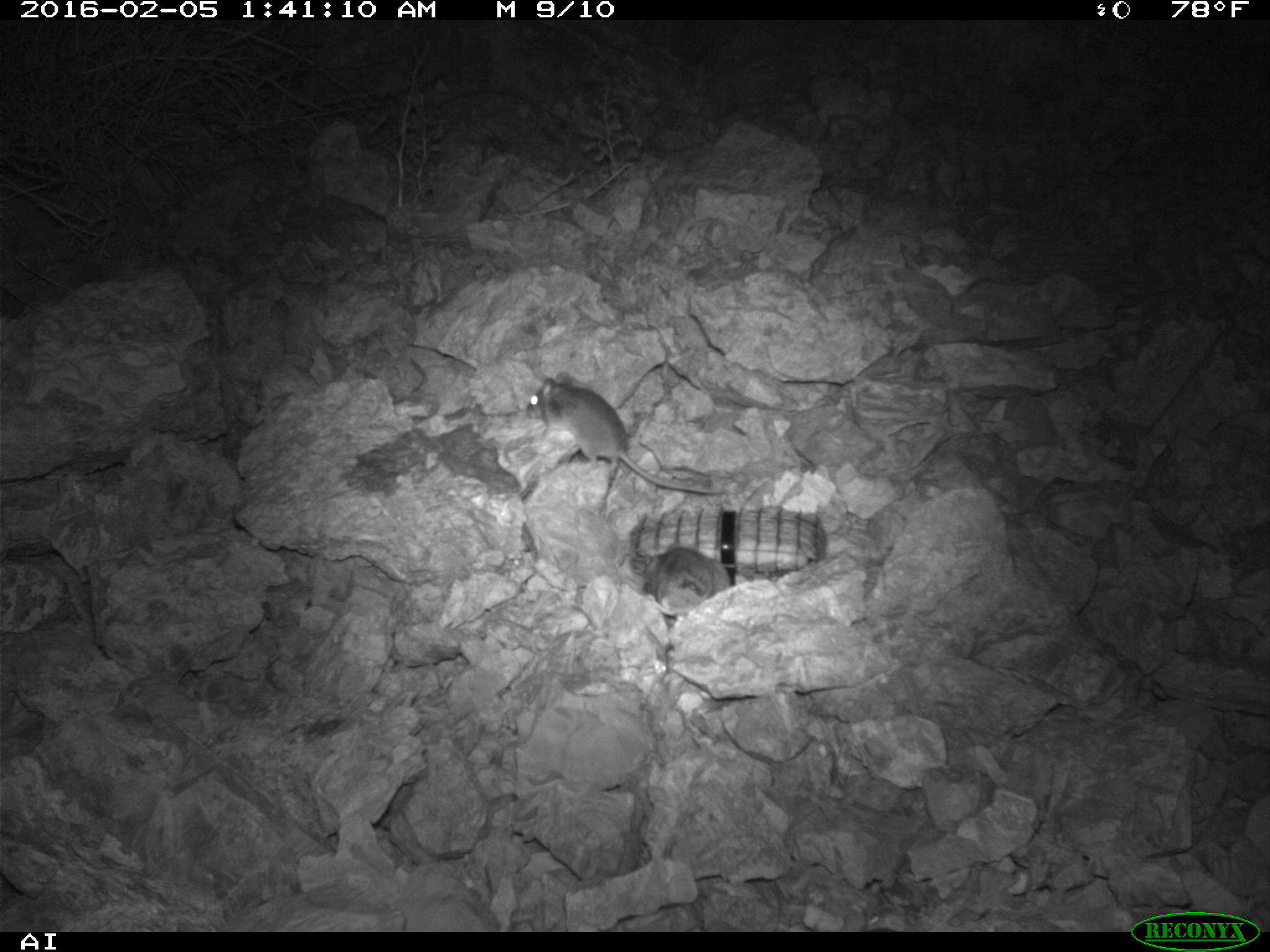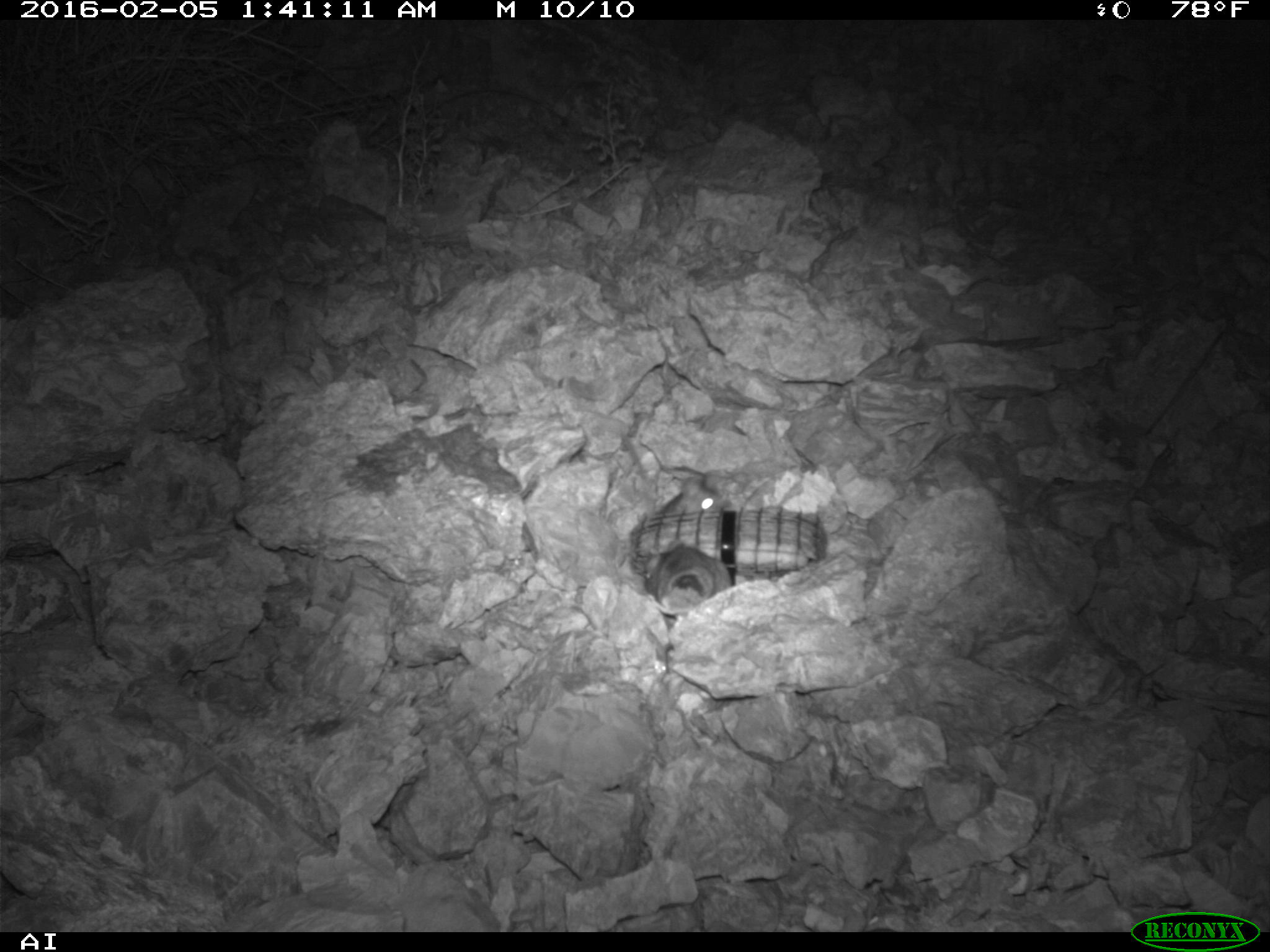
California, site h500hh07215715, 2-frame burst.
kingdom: Animalia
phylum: Chordata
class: Mammalia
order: Rodentia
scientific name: Rodentia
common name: rodent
Rodent (Rodentia).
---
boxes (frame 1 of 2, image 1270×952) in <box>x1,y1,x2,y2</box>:
rodent: <box>520,371,739,511</box>; <box>637,542,746,620</box>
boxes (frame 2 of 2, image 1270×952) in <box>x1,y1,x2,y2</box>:
rodent: <box>641,545,735,601</box>